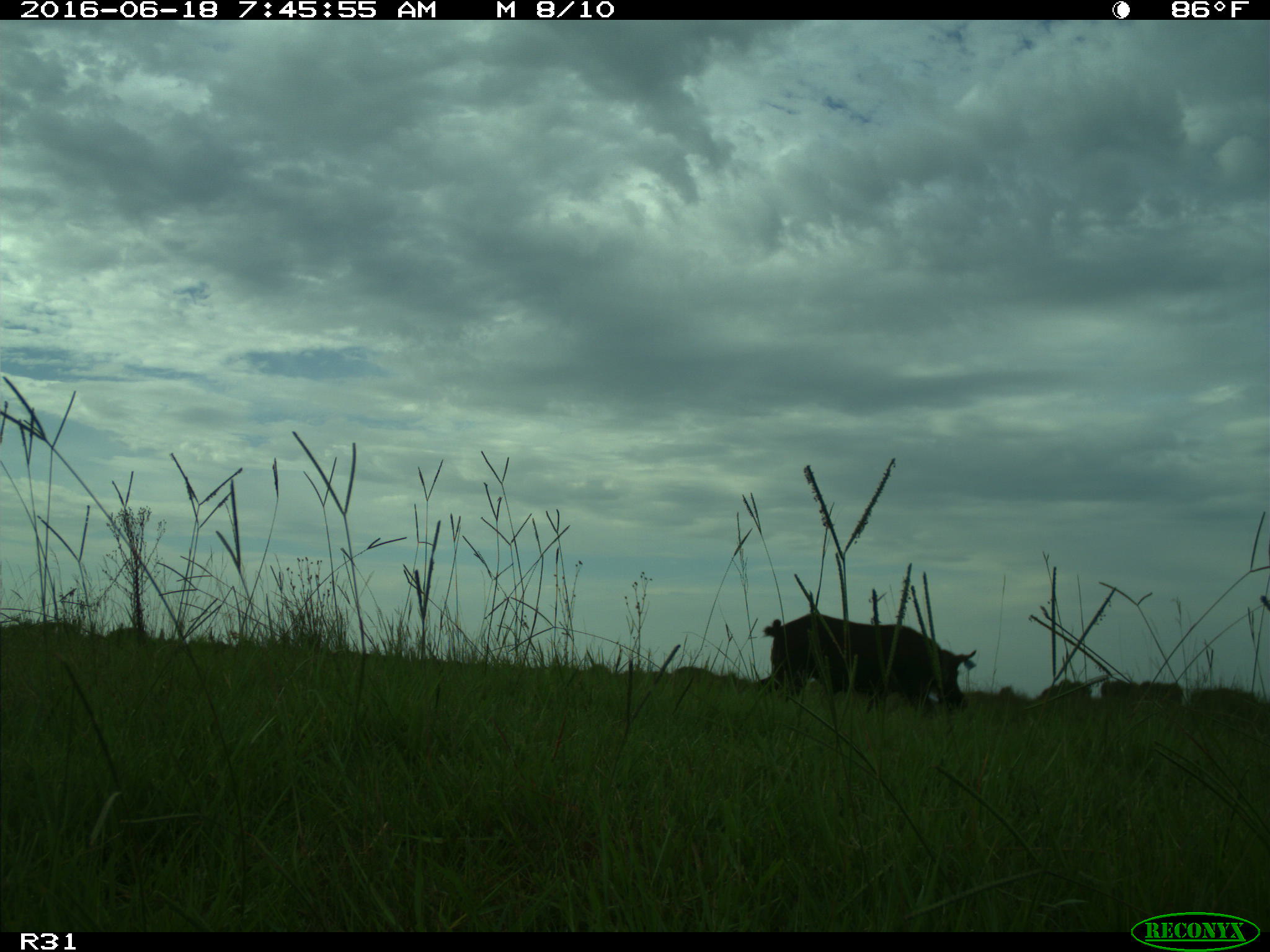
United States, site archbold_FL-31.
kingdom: Animalia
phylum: Chordata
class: Mammalia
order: Artiodactyla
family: Suidae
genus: Sus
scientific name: Sus scrofa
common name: wild boar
Sus scrofa (wild boar).